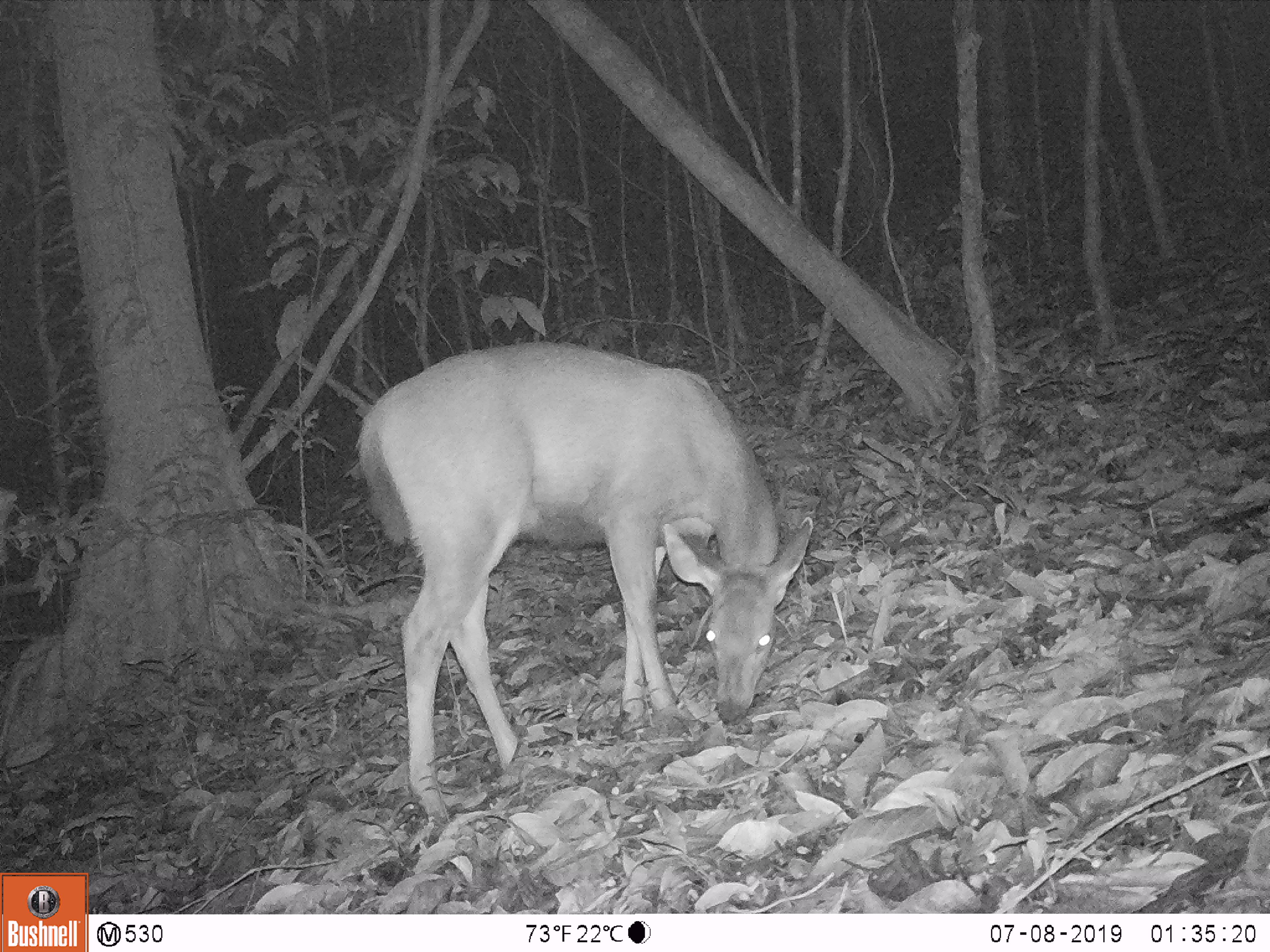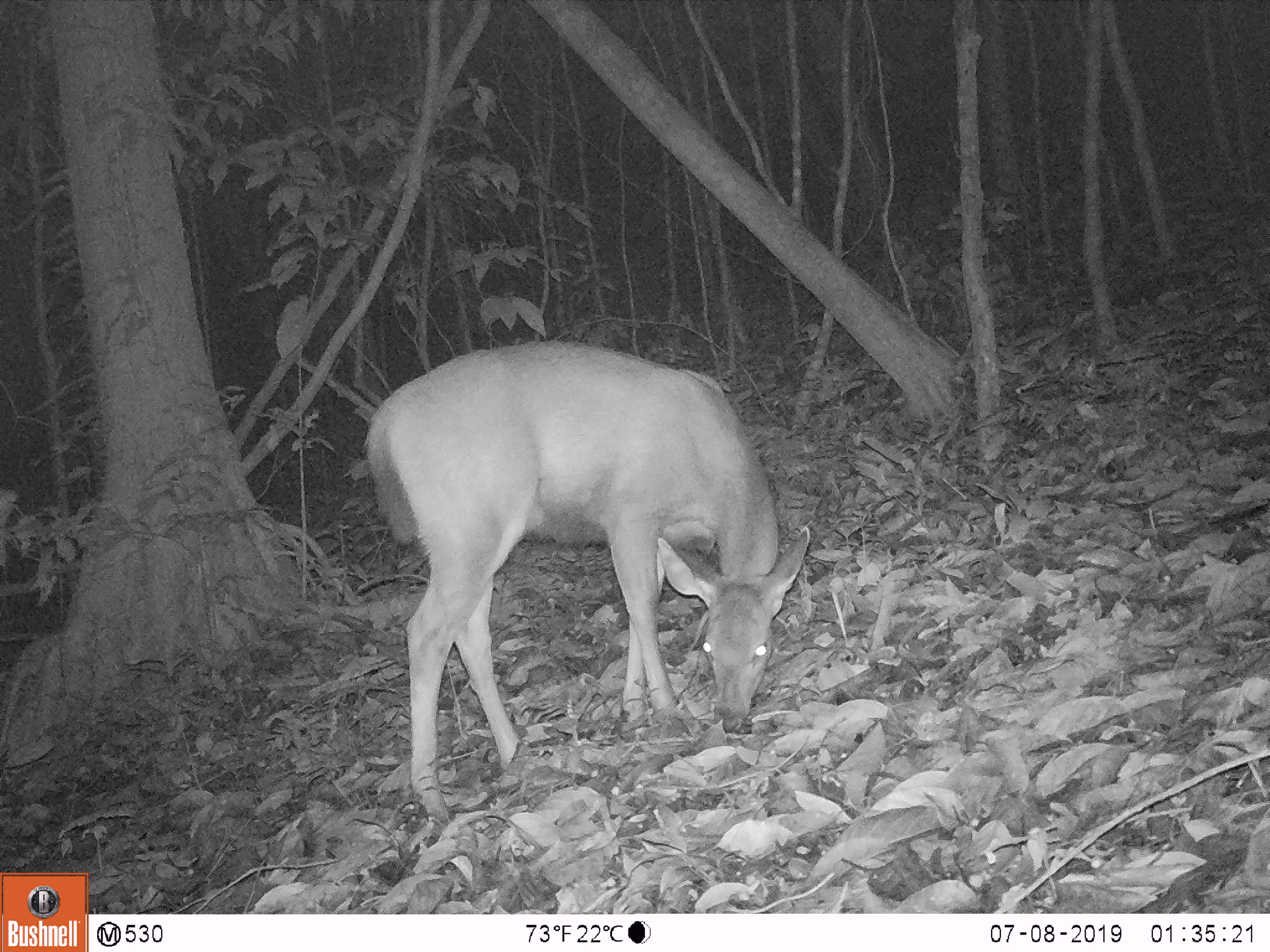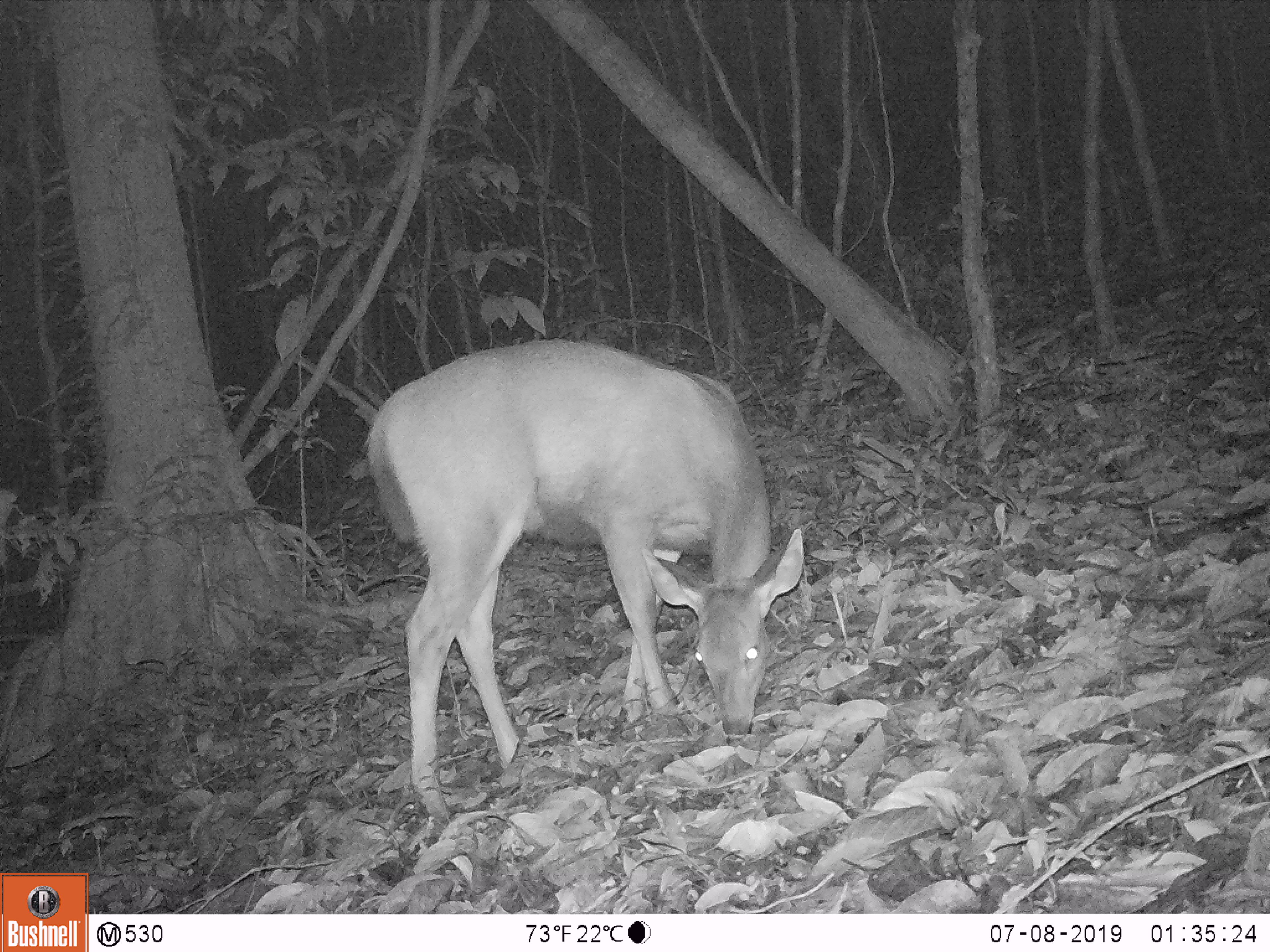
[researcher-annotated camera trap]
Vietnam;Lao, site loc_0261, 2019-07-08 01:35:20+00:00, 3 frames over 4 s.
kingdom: Animalia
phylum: Chordata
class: Mammalia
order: Artiodactyla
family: Cervidae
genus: Rusa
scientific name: Rusa unicolor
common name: sambar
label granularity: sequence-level